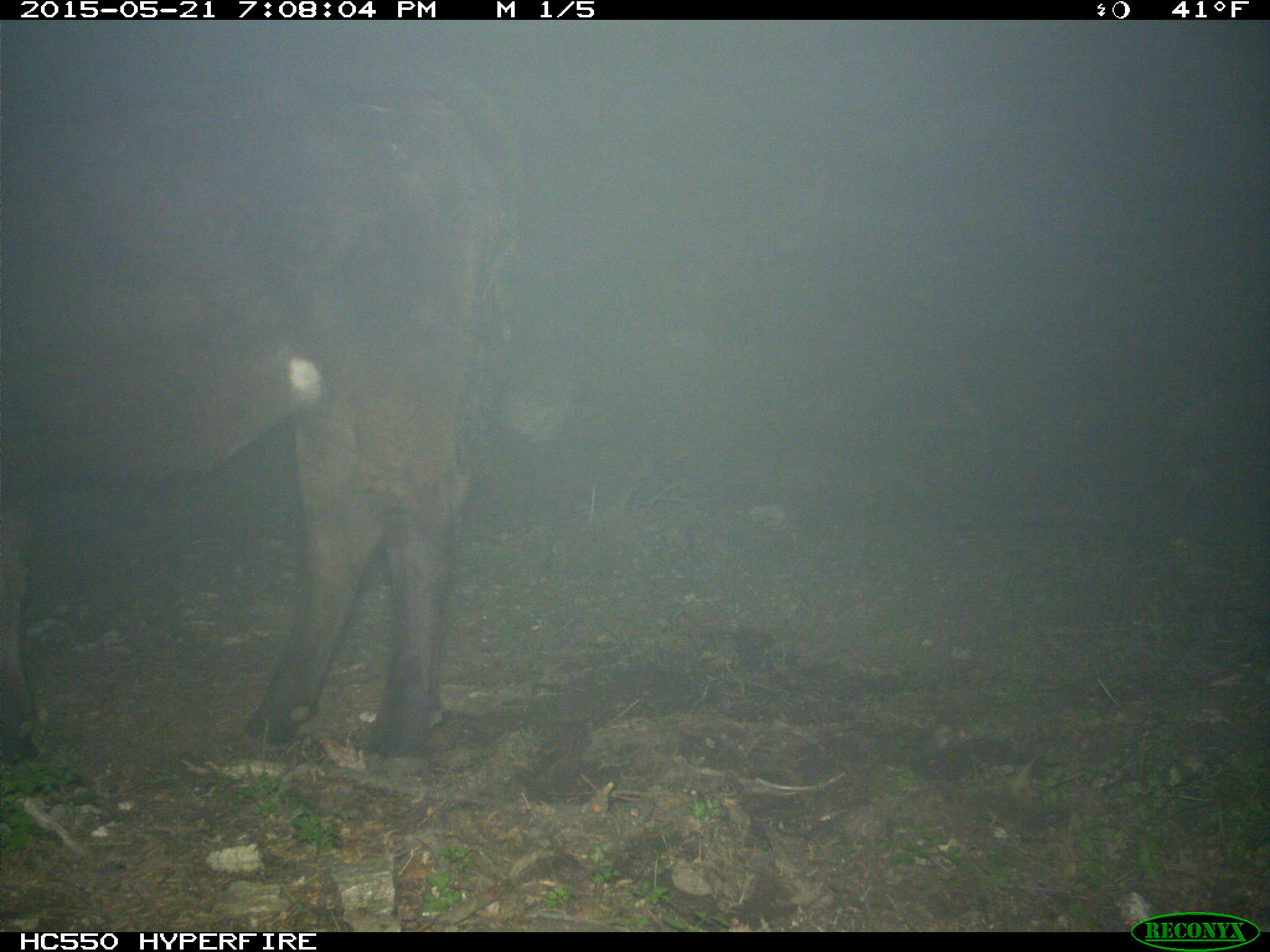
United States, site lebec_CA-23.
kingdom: Animalia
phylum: Chordata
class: Mammalia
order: Artiodactyla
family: Bovidae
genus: Bos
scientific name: Bos taurus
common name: domestic cow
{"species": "Bos taurus (domestic cow)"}